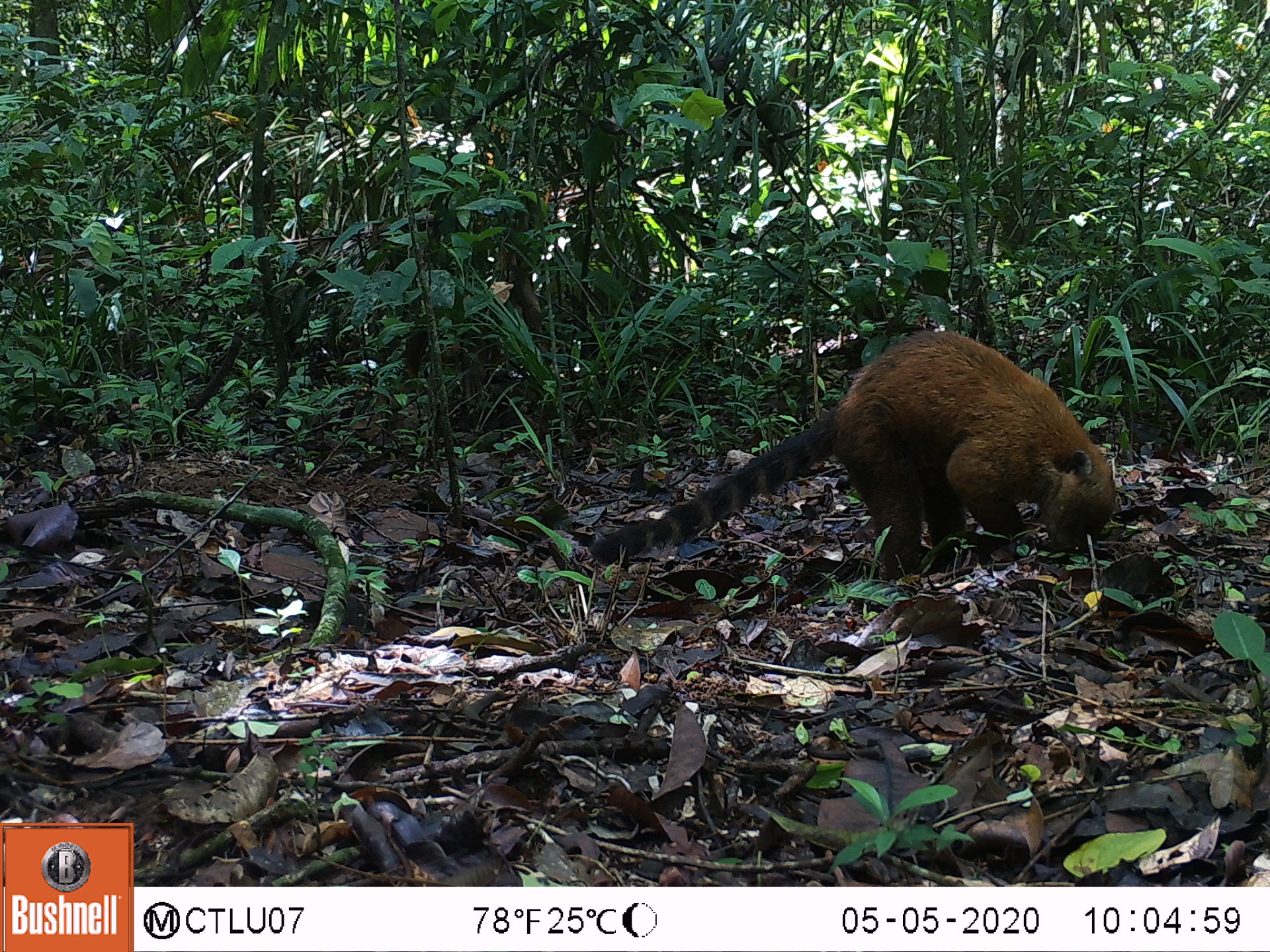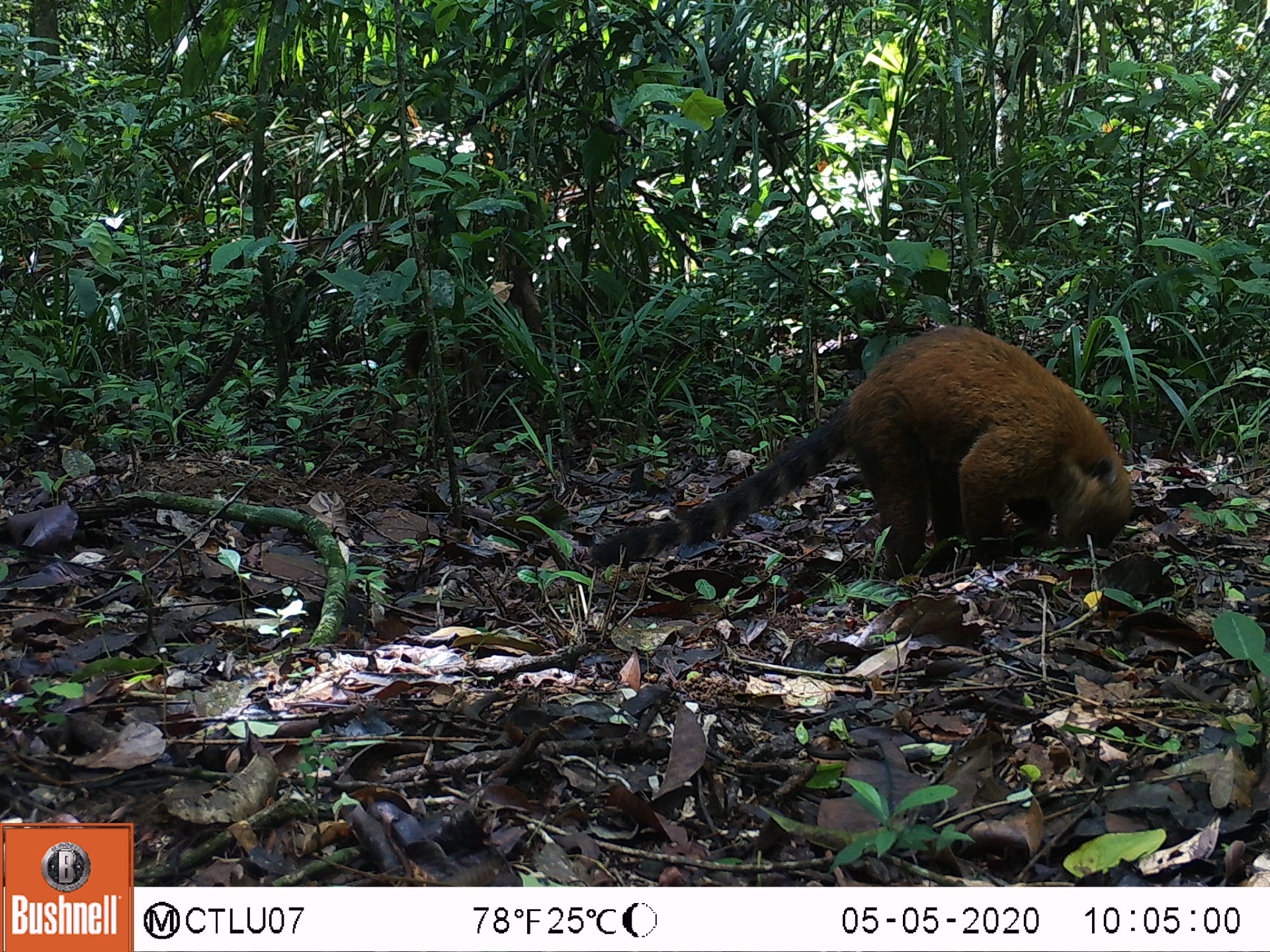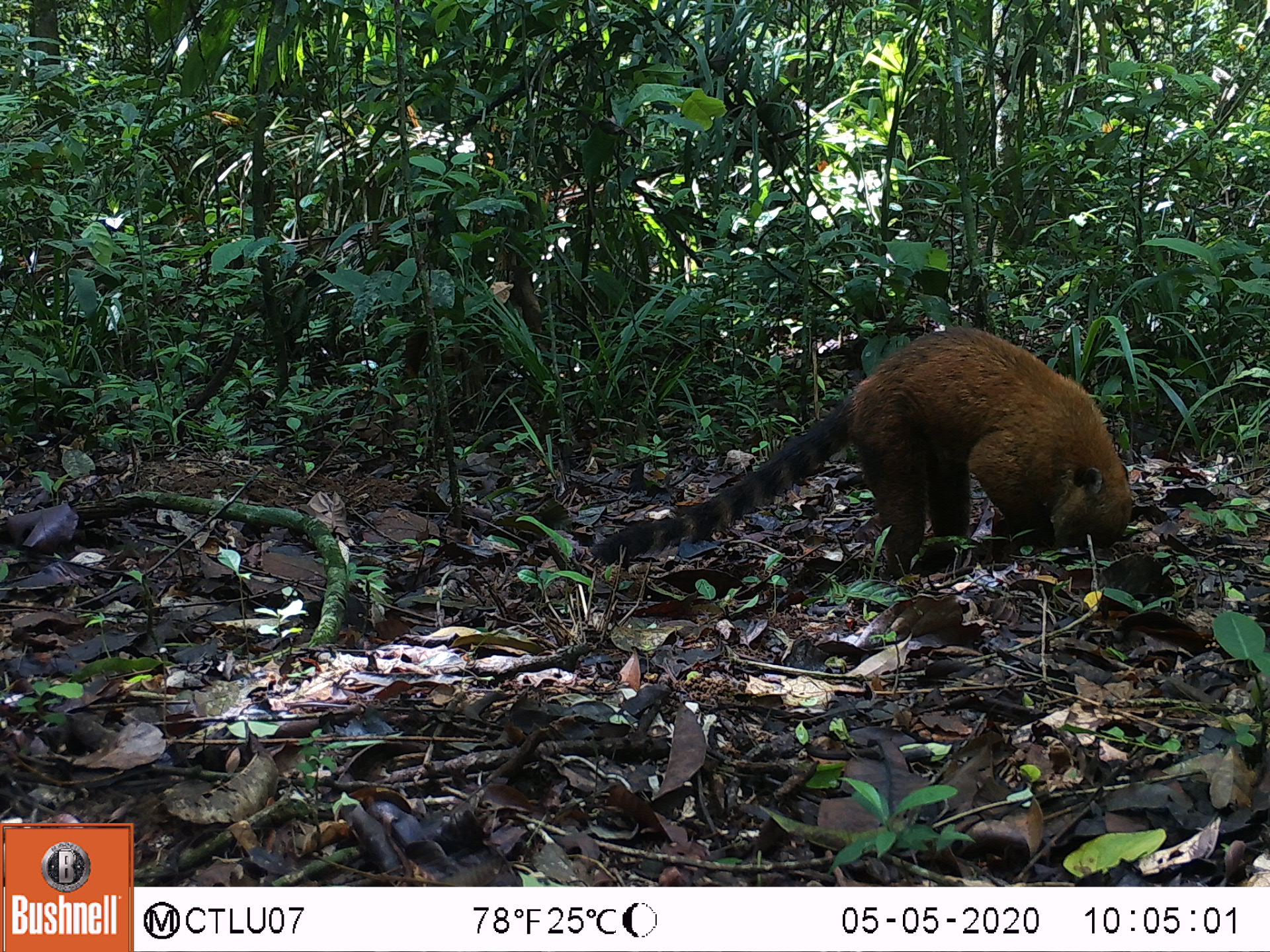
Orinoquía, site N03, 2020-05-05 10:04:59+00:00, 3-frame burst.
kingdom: Animalia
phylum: Chordata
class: Mammalia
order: Carnivora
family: Procyonidae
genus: Nasua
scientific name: Nasua nasua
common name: south american coati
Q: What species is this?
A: South american coati (Nasua nasua).